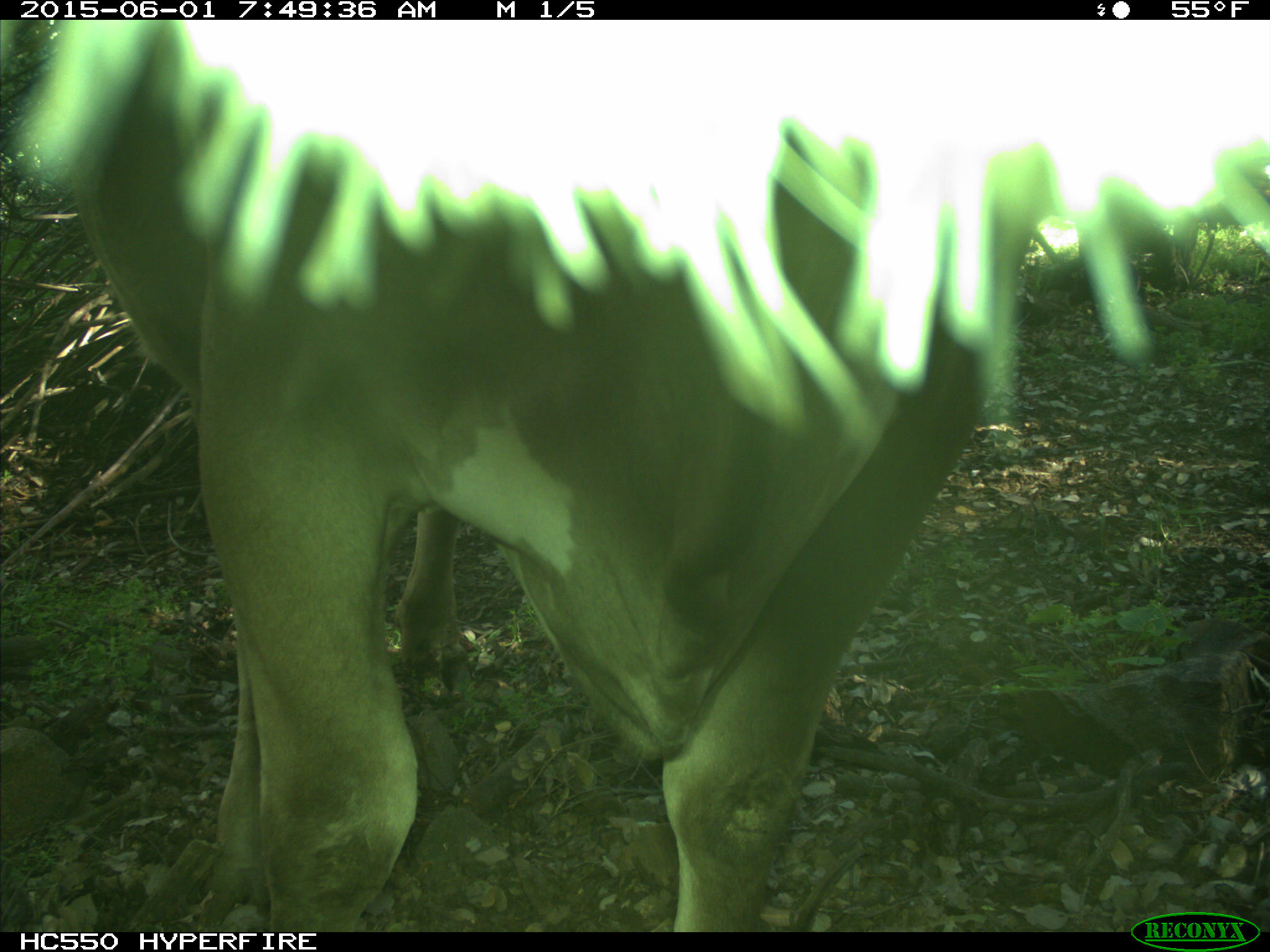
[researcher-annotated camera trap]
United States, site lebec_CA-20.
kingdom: Animalia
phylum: Chordata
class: Mammalia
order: Artiodactyla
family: Bovidae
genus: Bos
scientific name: Bos taurus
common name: domestic cow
Bos taurus (domestic cow).